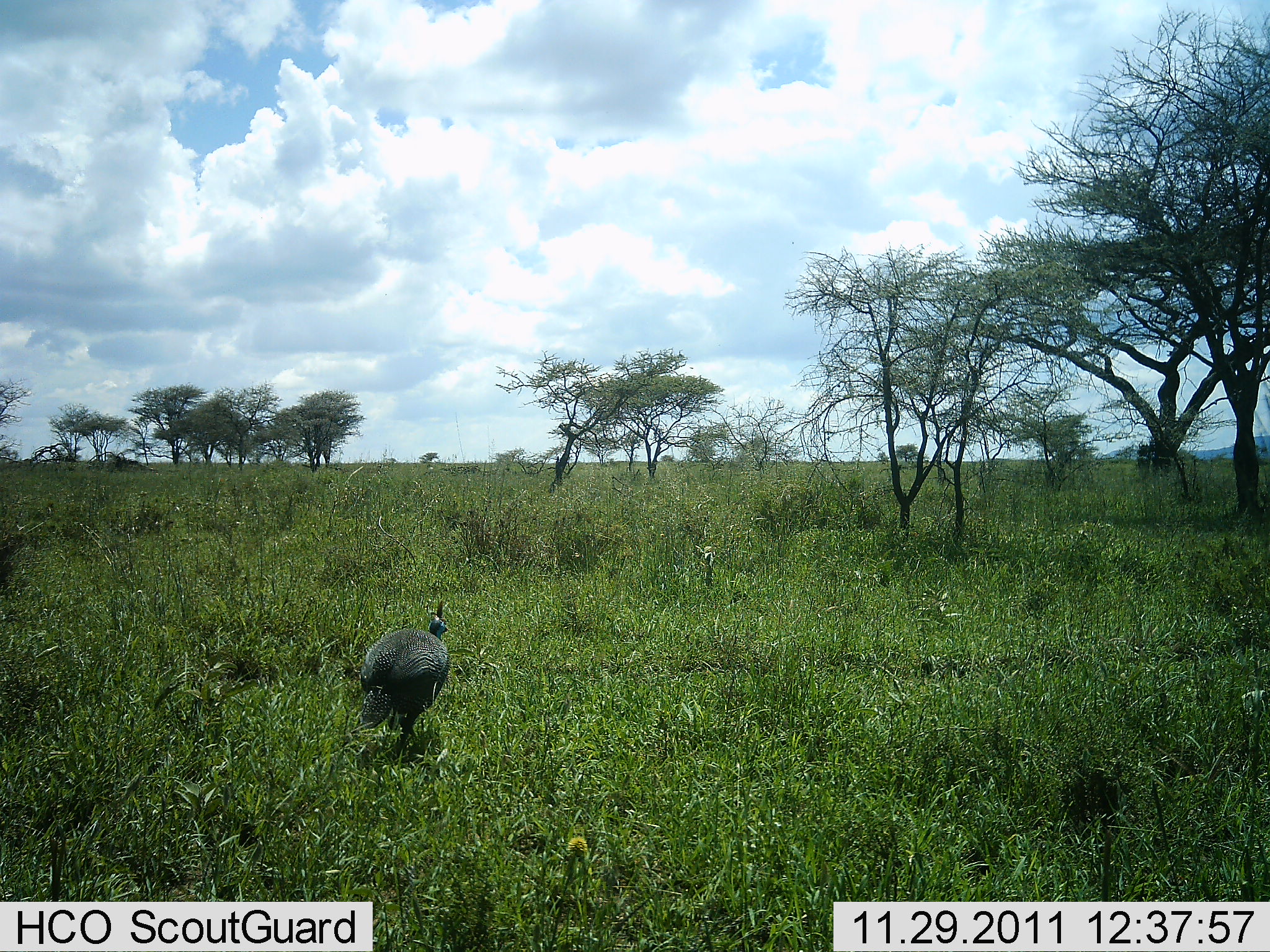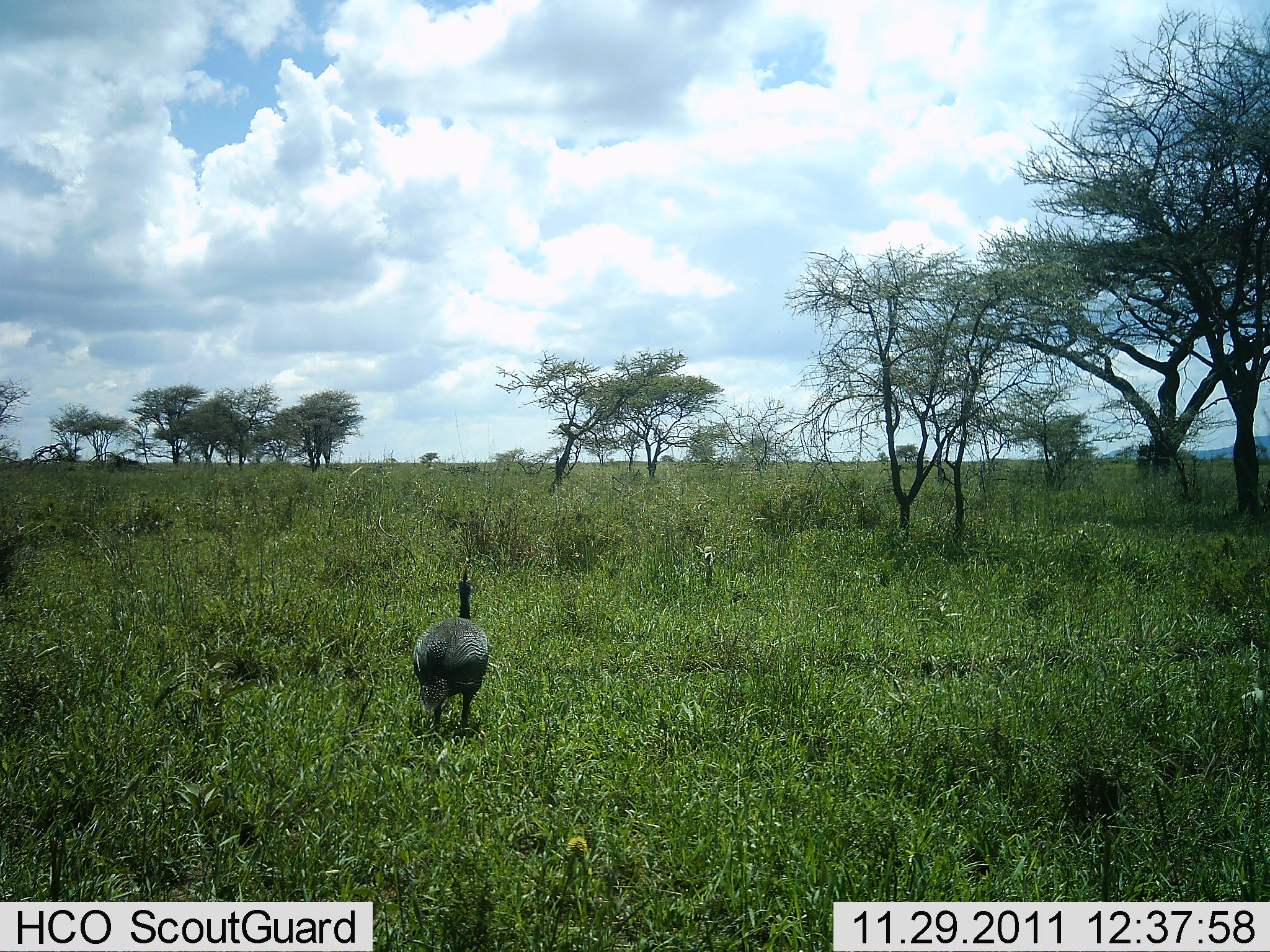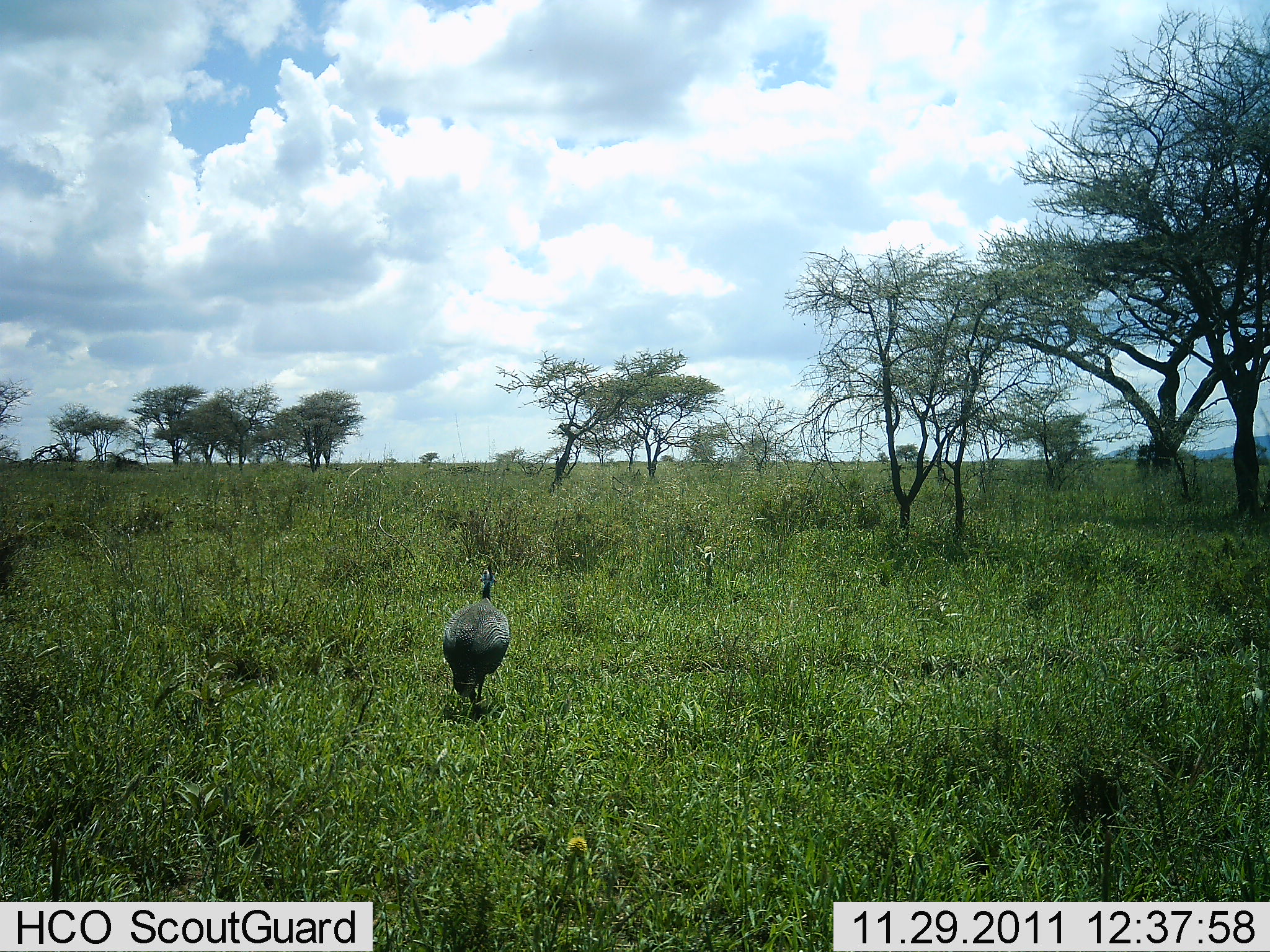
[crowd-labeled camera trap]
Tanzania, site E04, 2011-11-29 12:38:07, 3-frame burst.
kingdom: Animalia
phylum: Chordata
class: Aves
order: Galliformes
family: Numididae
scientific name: Numididae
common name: guinea fowl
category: guineafowl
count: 1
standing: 10%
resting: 0%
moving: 90%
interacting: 0%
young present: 0%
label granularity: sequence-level